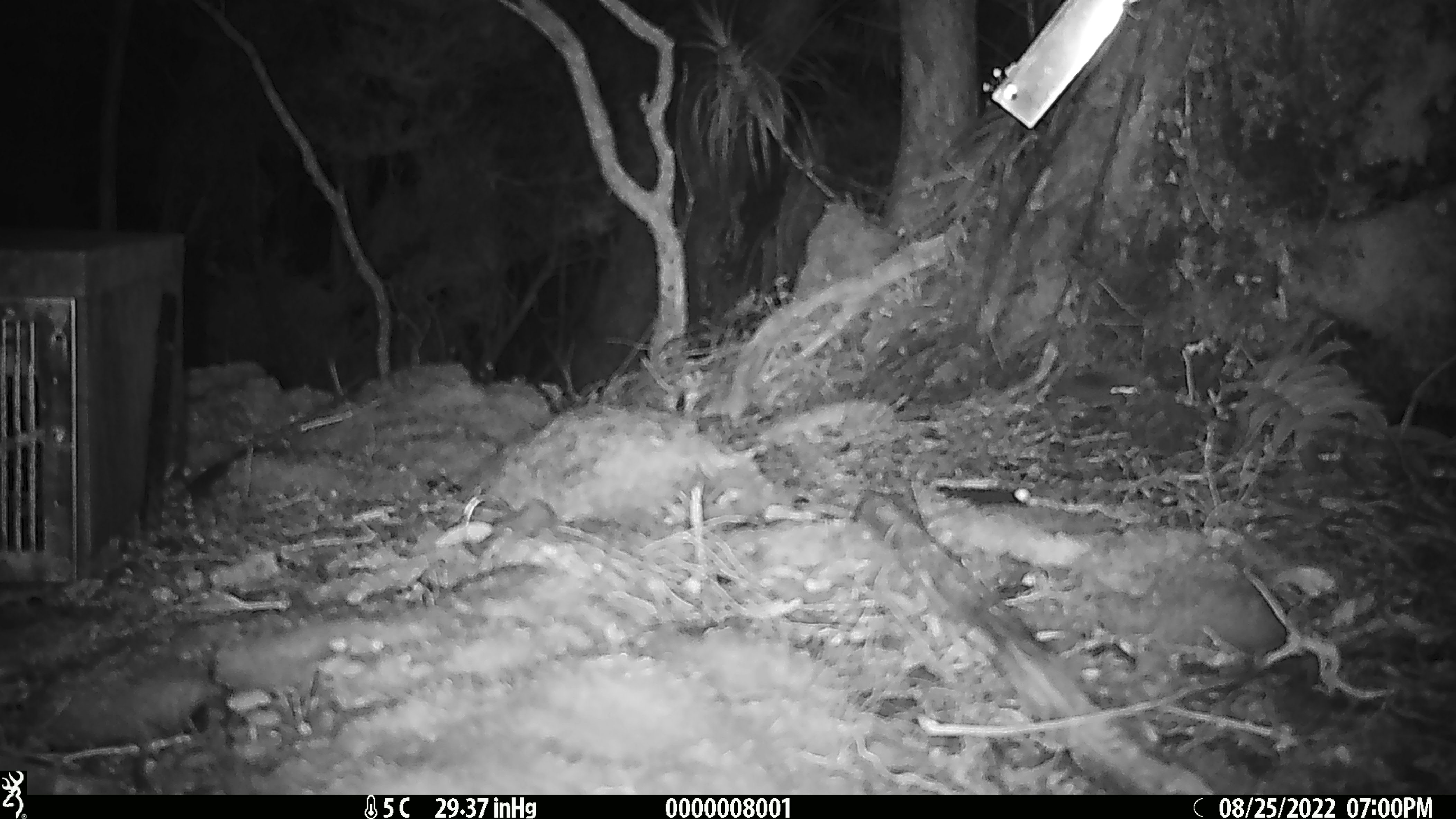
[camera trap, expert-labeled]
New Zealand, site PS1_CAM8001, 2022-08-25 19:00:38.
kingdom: Animalia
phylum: Chordata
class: Mammalia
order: Rodentia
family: Muridae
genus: Mus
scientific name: Mus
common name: mouse